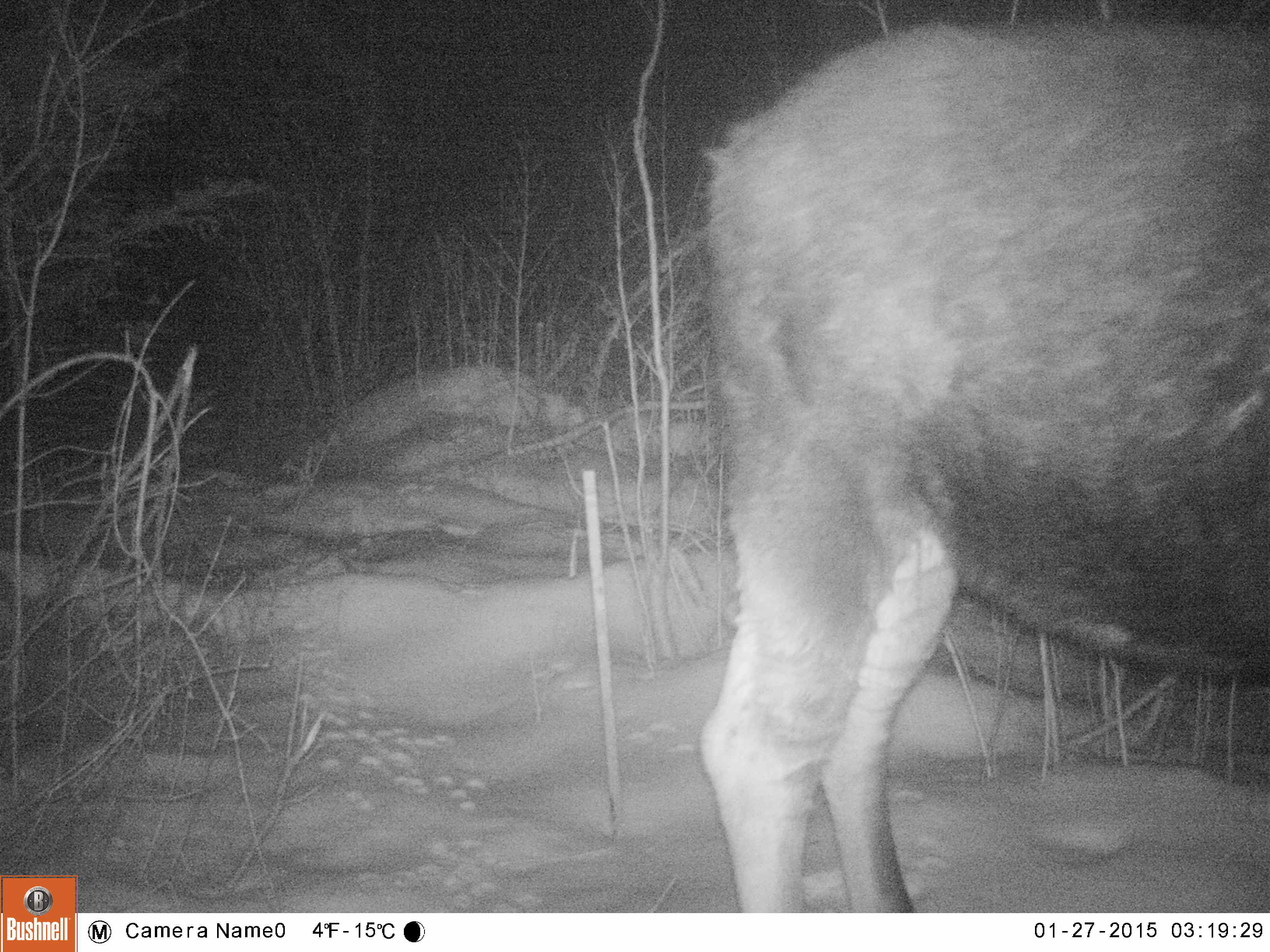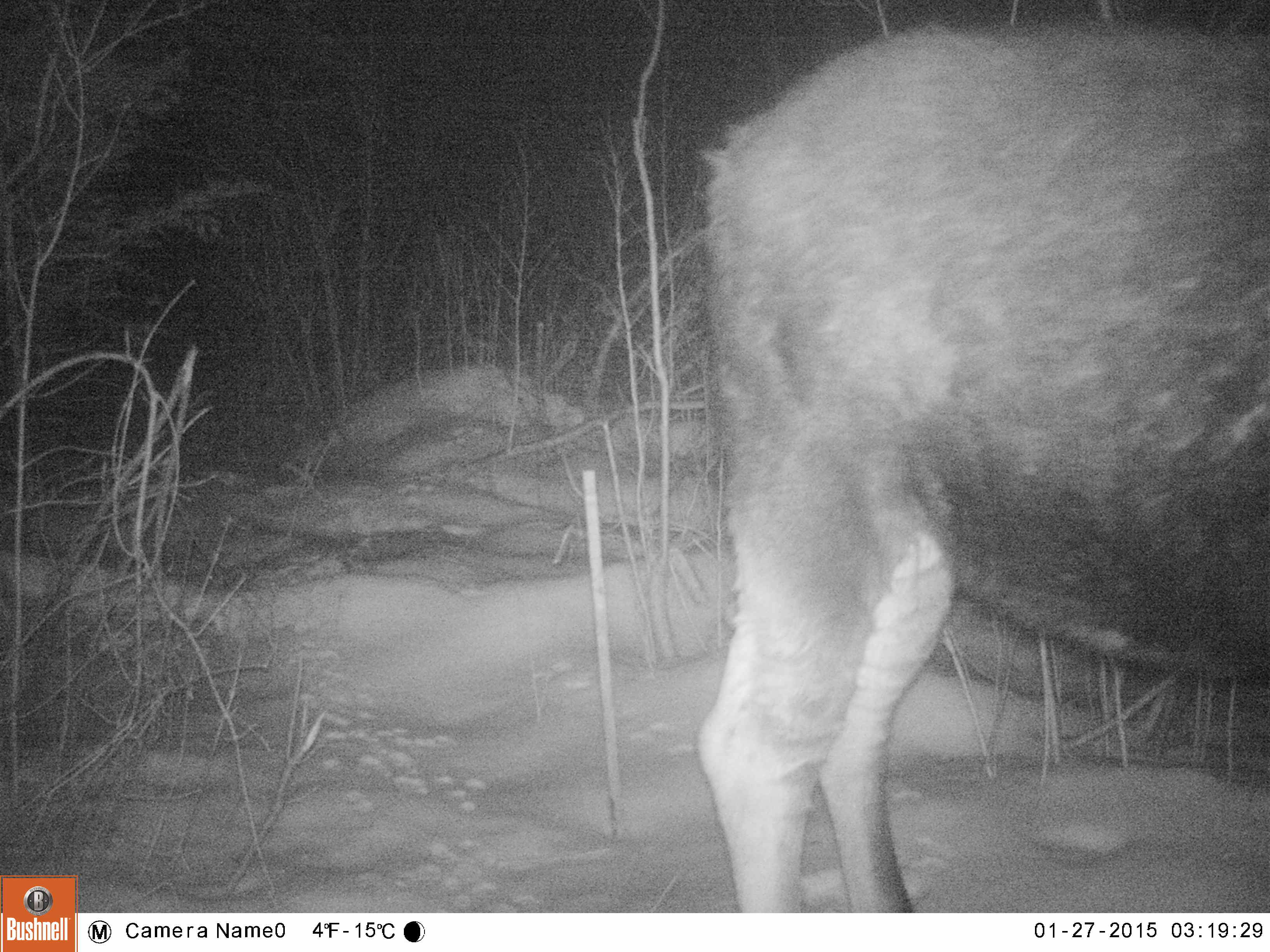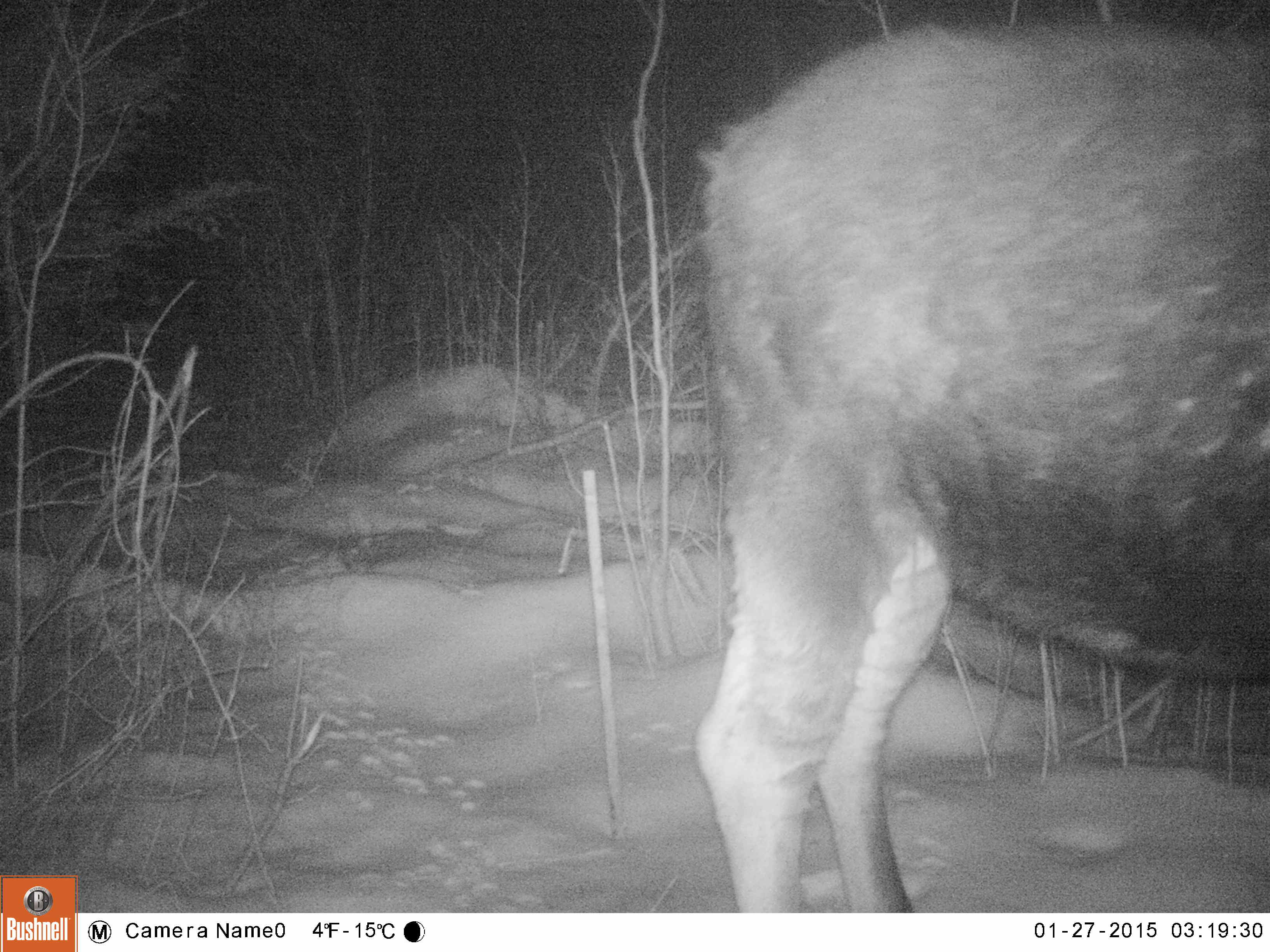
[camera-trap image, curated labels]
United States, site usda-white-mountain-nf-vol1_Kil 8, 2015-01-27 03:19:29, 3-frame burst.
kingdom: Animalia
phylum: Chordata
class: Mammalia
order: Artiodactyla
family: Cervidae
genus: Alces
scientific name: Alces alces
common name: moose